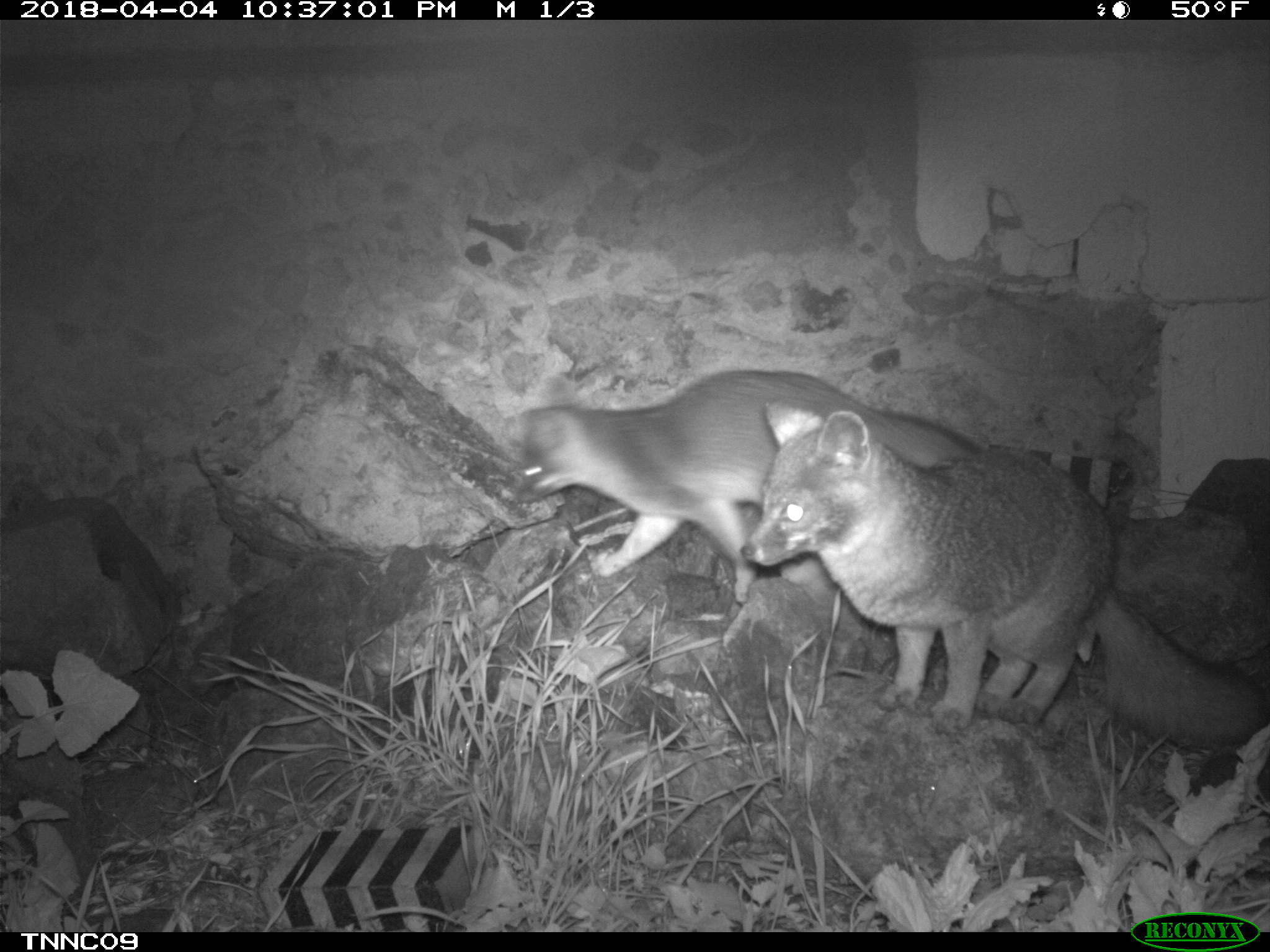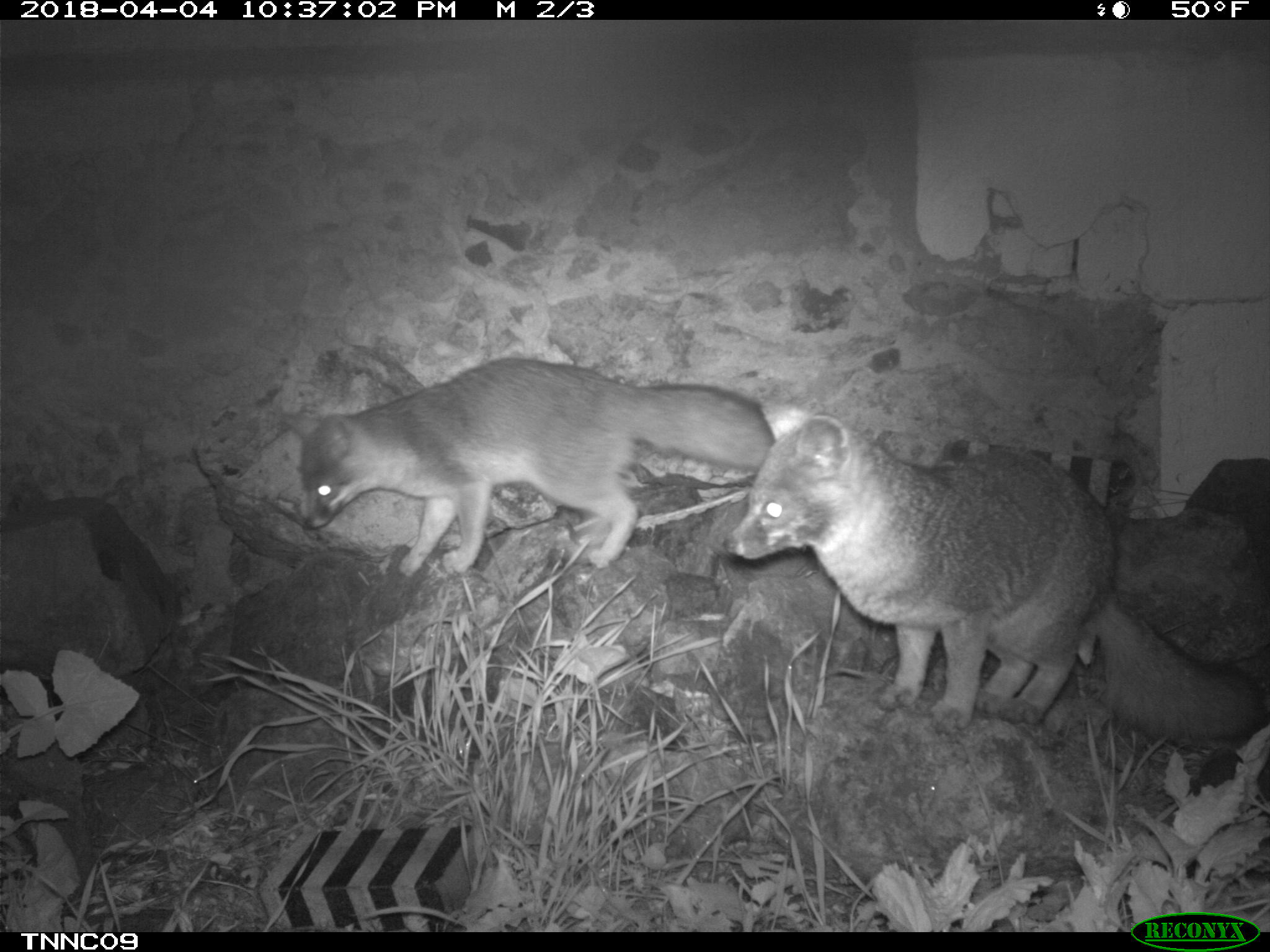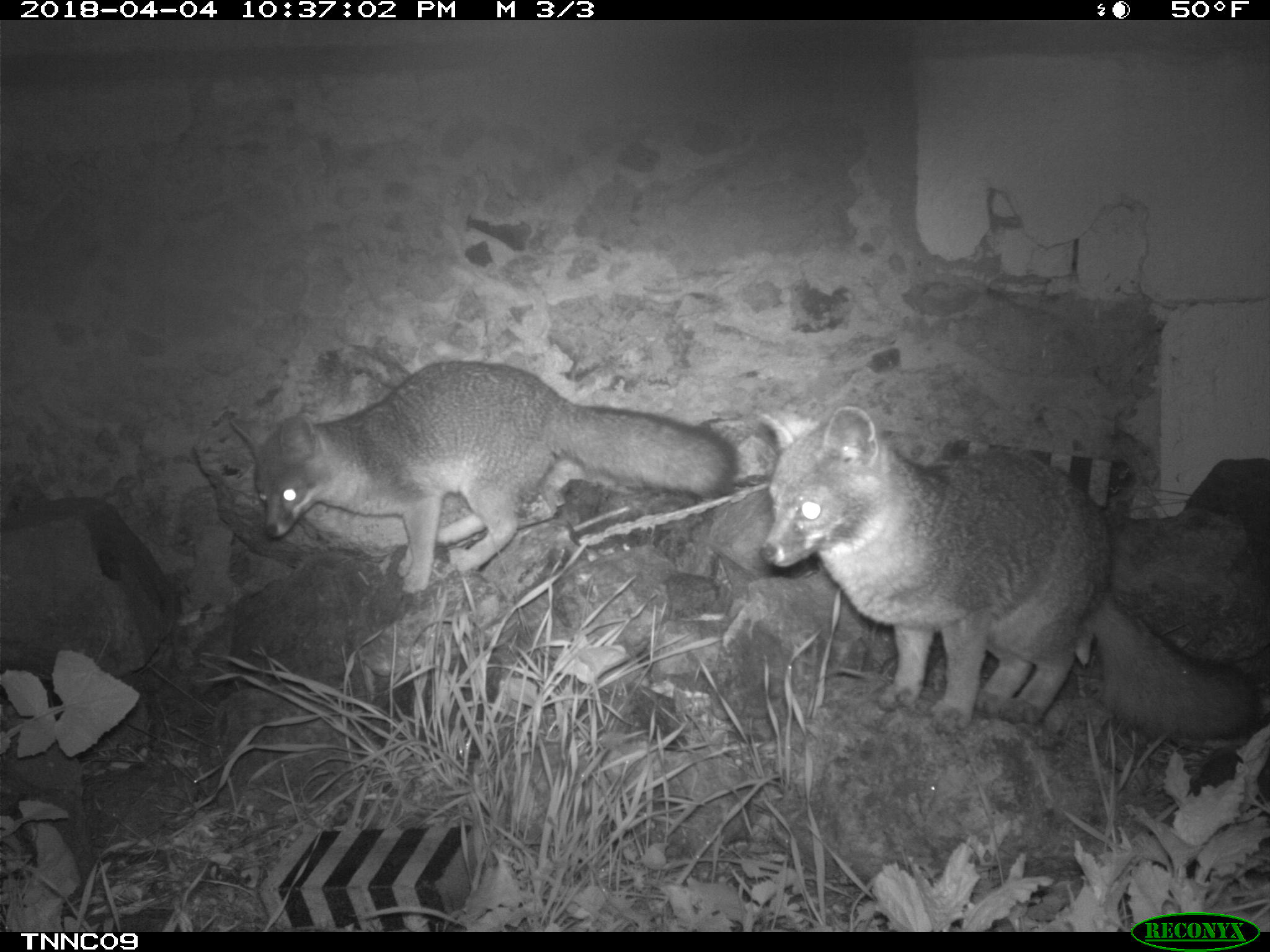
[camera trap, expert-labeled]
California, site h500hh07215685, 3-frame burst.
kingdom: Animalia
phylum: Chordata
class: Mammalia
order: Carnivora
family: Canidae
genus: Urocyon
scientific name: Urocyon littoralis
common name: island fox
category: fox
Fox (island fox) (Urocyon littoralis).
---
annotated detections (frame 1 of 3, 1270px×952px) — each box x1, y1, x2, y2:
fox: 739, 401, 1269, 749; 517, 369, 985, 609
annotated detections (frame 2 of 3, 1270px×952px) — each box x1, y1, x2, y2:
fox: 720, 398, 1269, 745; 280, 356, 773, 575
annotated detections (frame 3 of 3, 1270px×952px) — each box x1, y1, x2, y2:
fox: 757, 405, 1261, 742; 228, 358, 739, 594